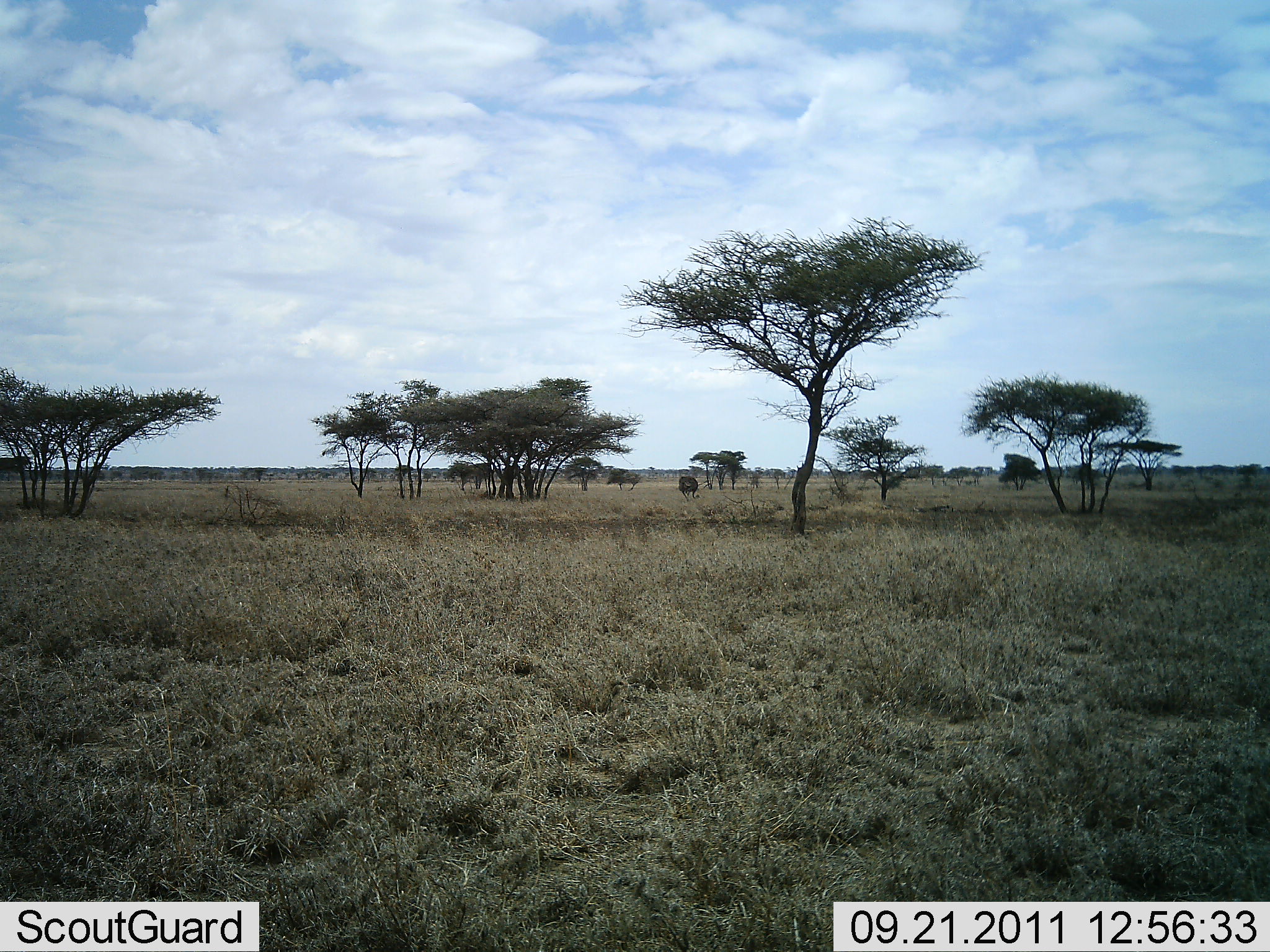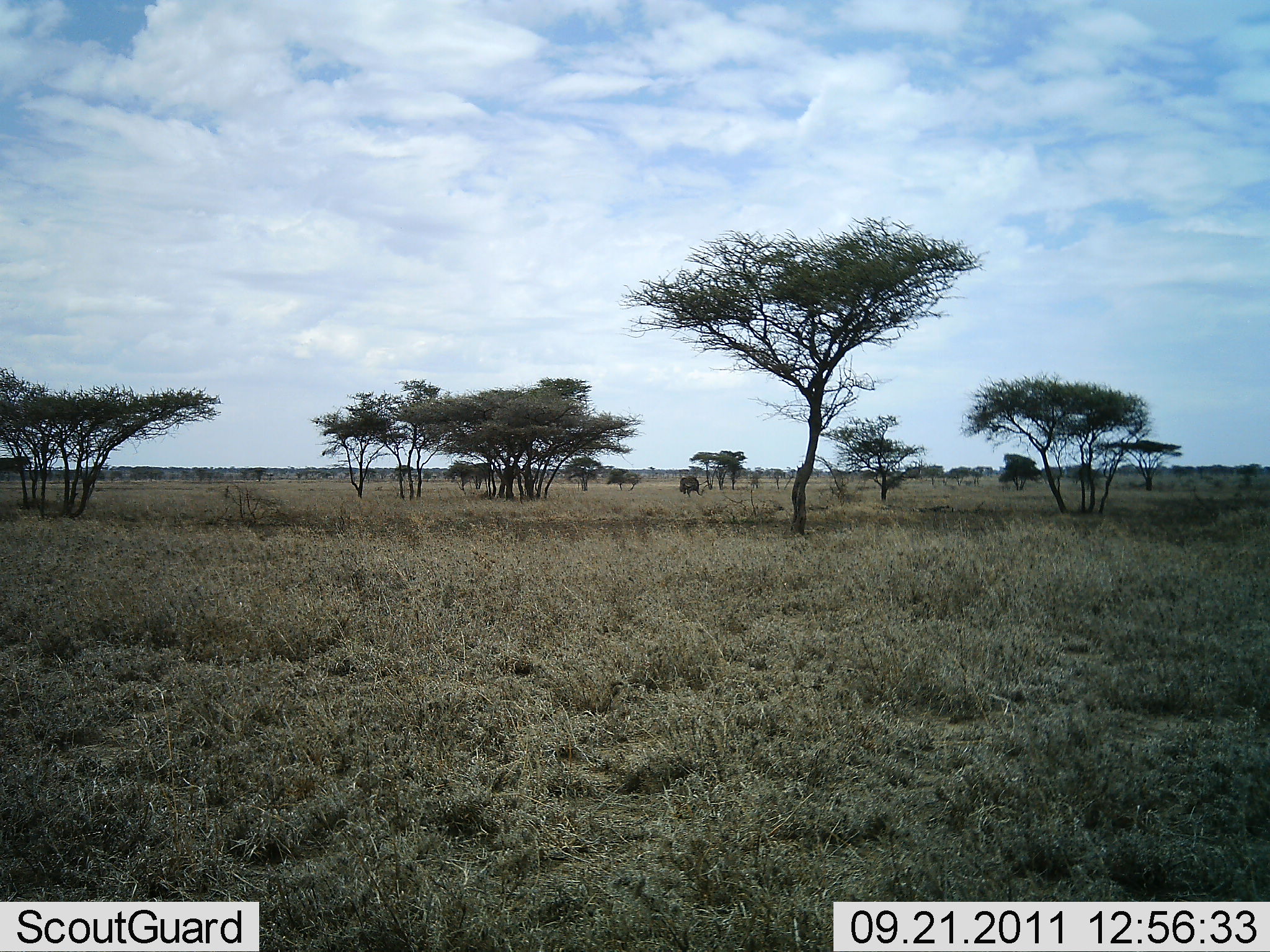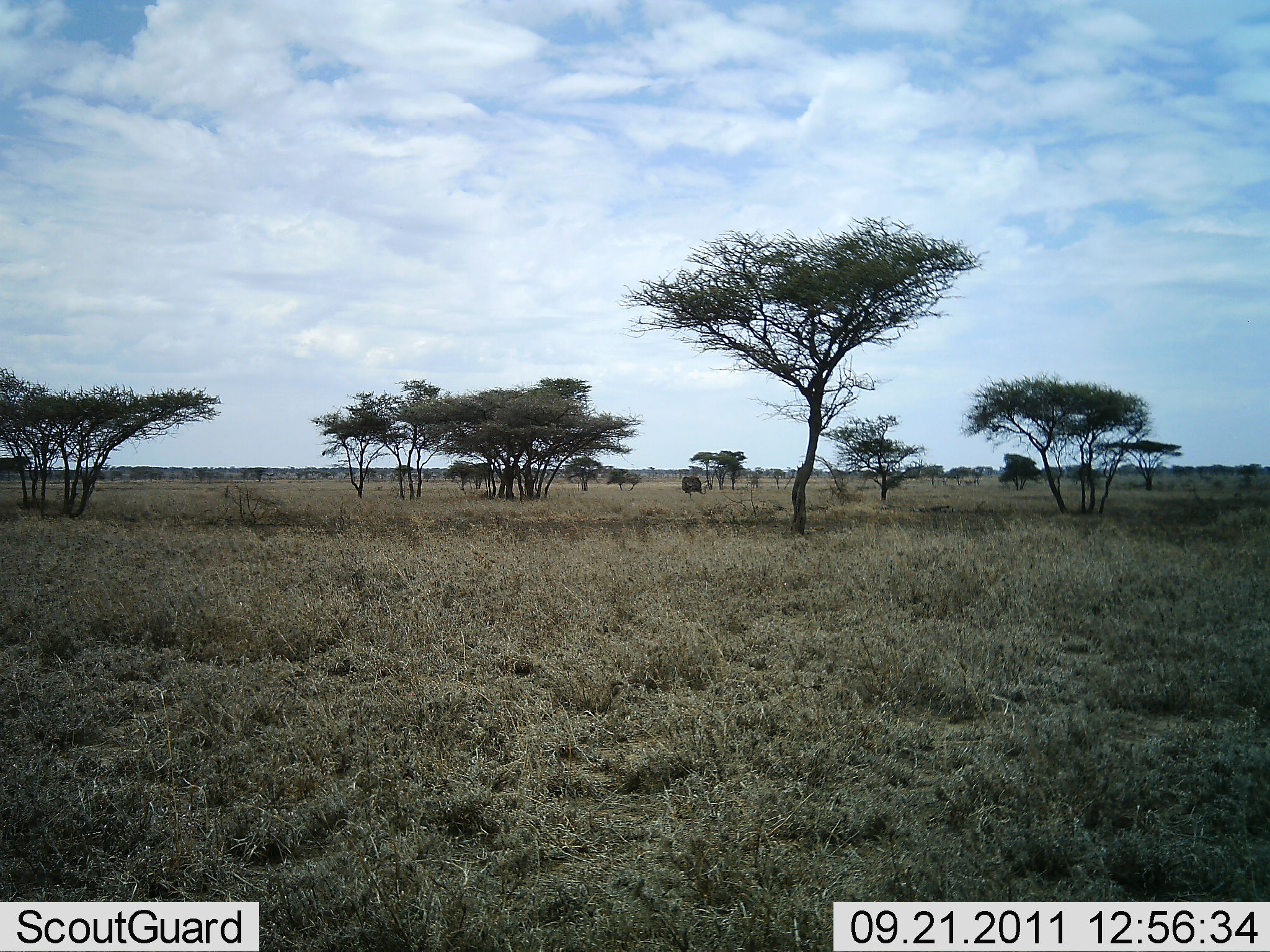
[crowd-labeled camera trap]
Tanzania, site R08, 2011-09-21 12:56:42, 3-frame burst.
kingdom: Animalia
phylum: Chordata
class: Aves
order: Struthioniformes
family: Struthionidae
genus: Struthio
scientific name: Struthio camelus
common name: ostrich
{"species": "ostrich (Struthio camelus)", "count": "1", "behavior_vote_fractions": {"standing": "9%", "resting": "0%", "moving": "18%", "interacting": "0%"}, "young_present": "0%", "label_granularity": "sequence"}